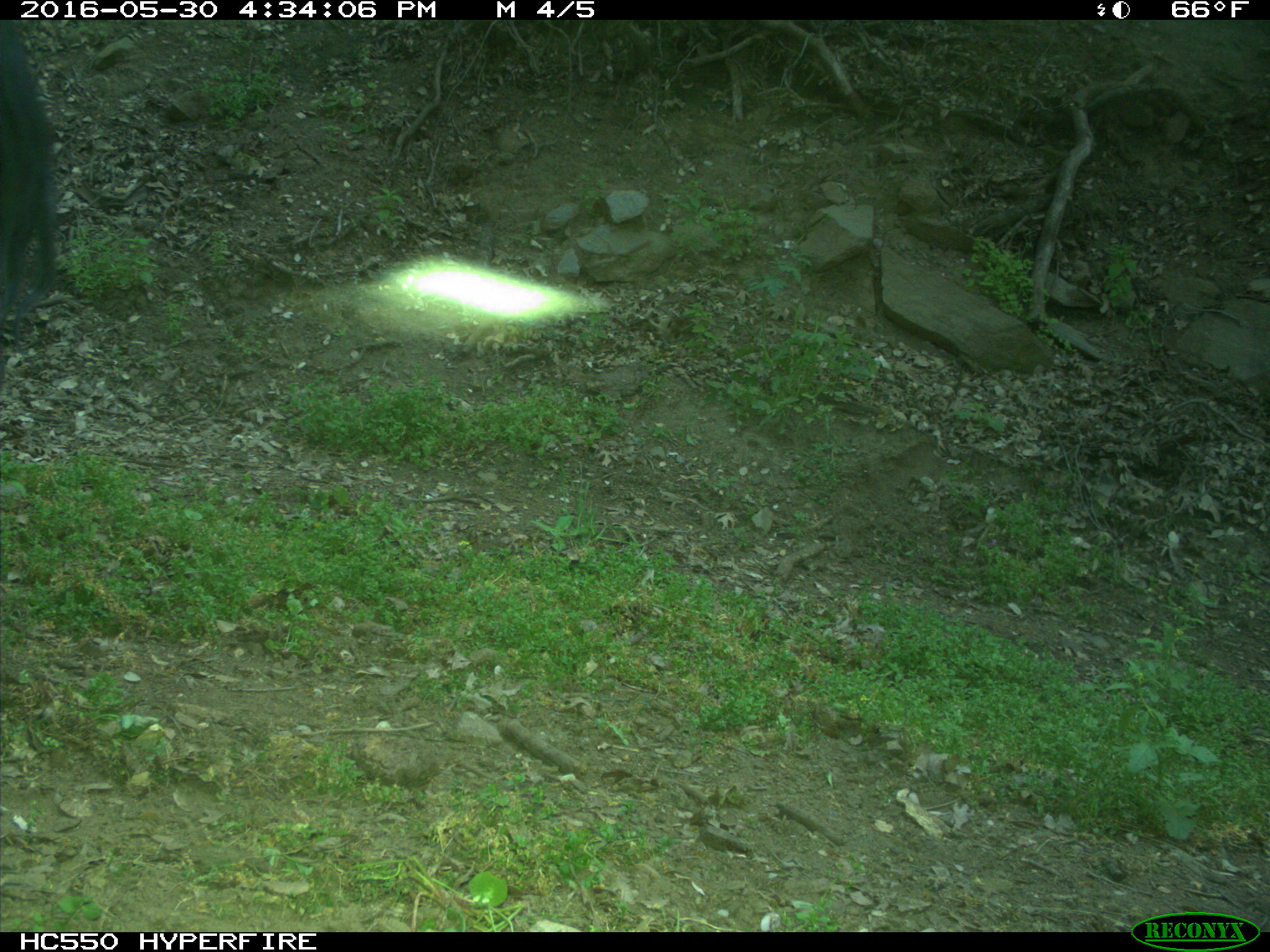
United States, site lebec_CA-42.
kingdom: Animalia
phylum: Chordata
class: Mammalia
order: Artiodactyla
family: Bovidae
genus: Bos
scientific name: Bos taurus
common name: domestic cow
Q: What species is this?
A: Bos taurus (domestic cow).